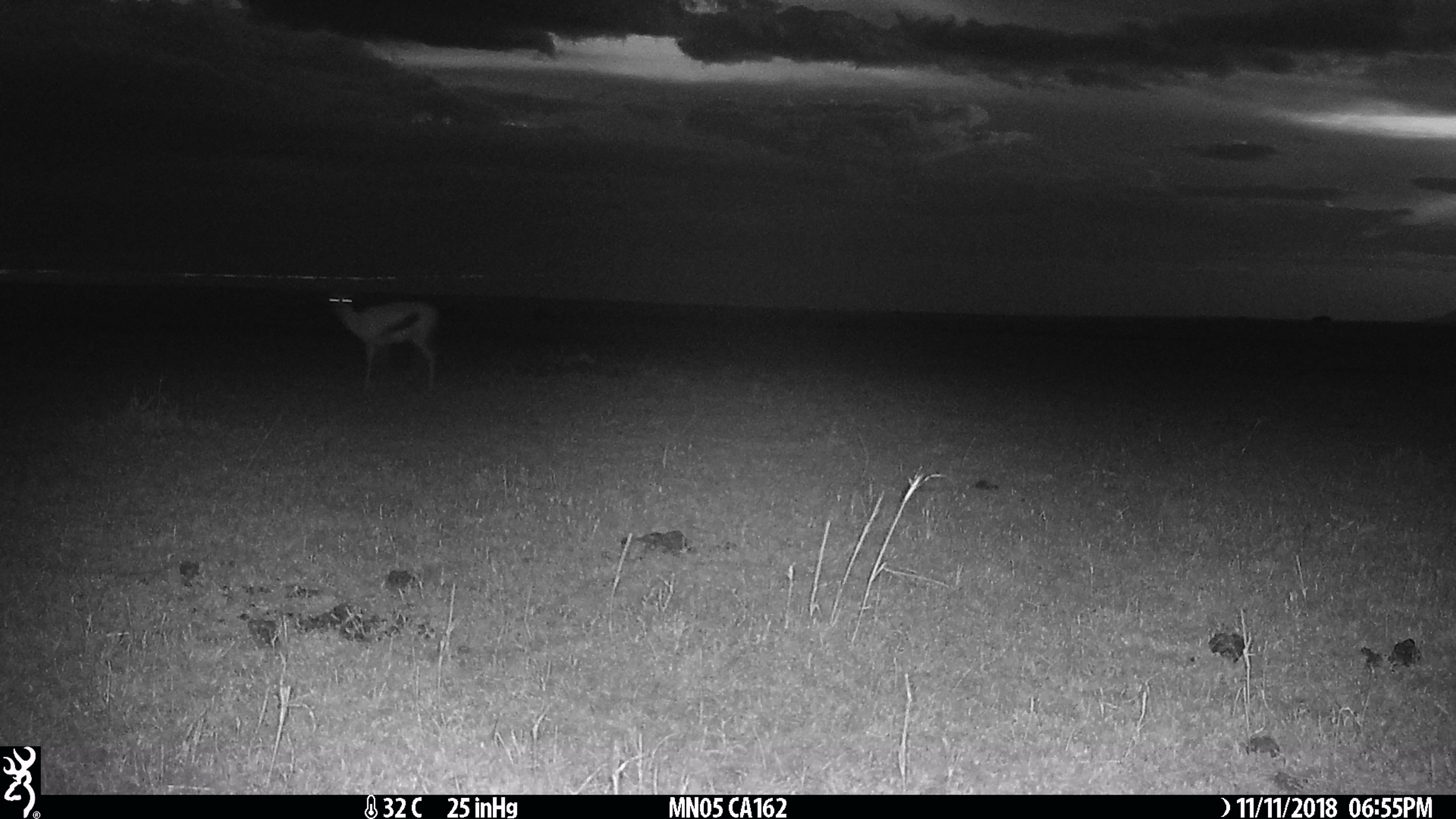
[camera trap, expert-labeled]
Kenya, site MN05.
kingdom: Animalia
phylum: Chordata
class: Mammalia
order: Artiodactyla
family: Bovidae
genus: Eudorcas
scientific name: Eudorcas thomsonii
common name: thomon's gazelle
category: gazelle thomsons